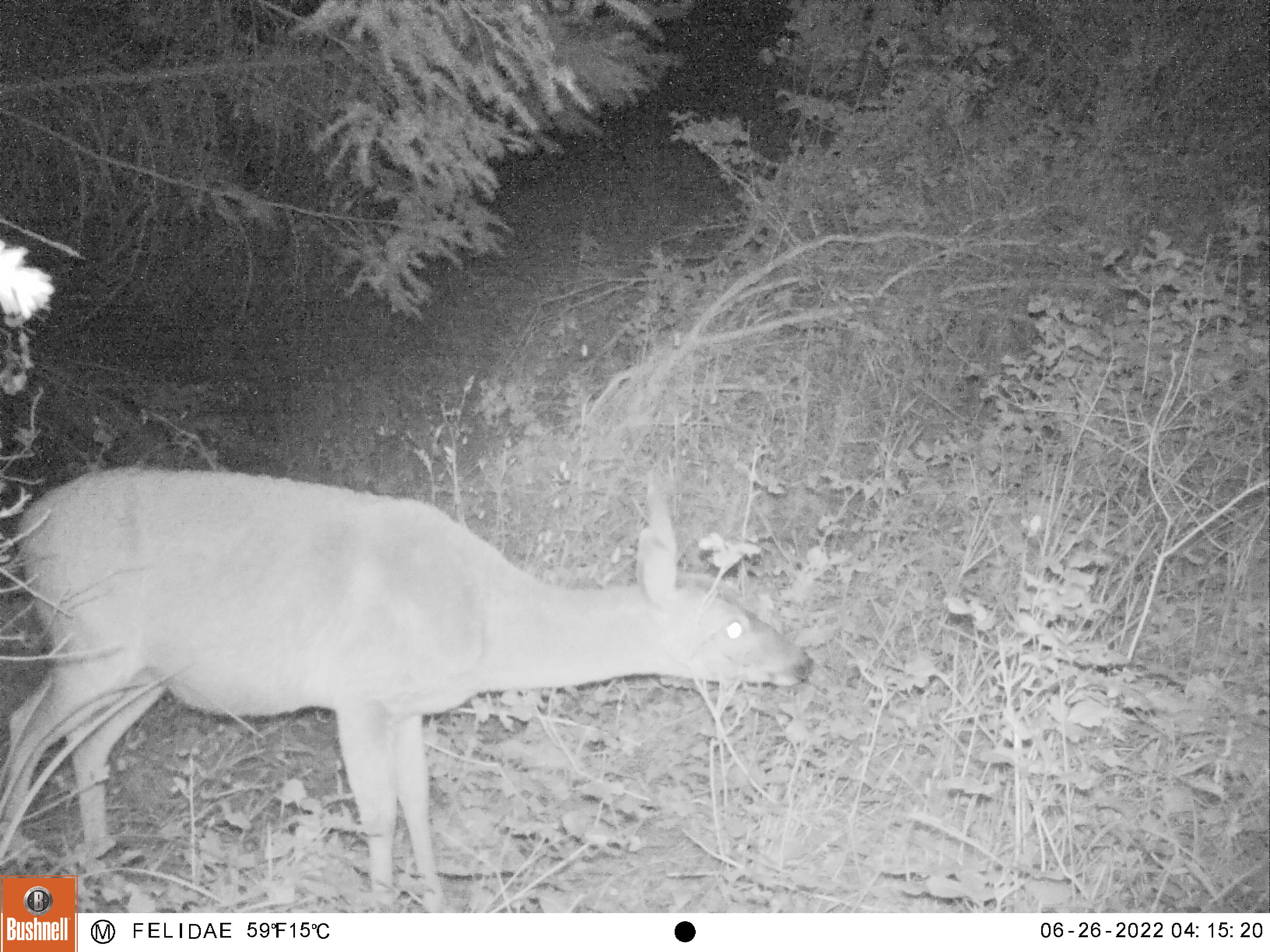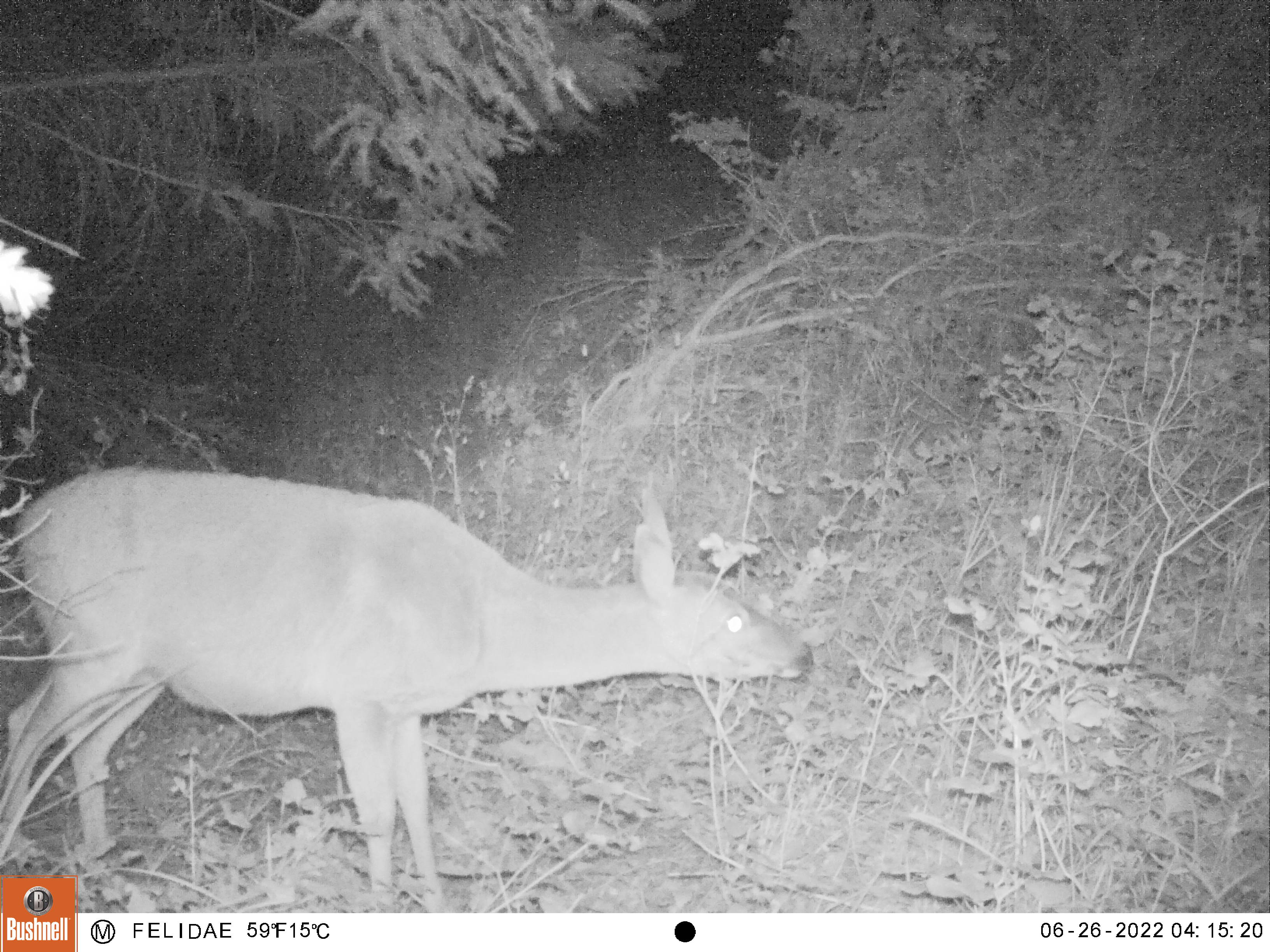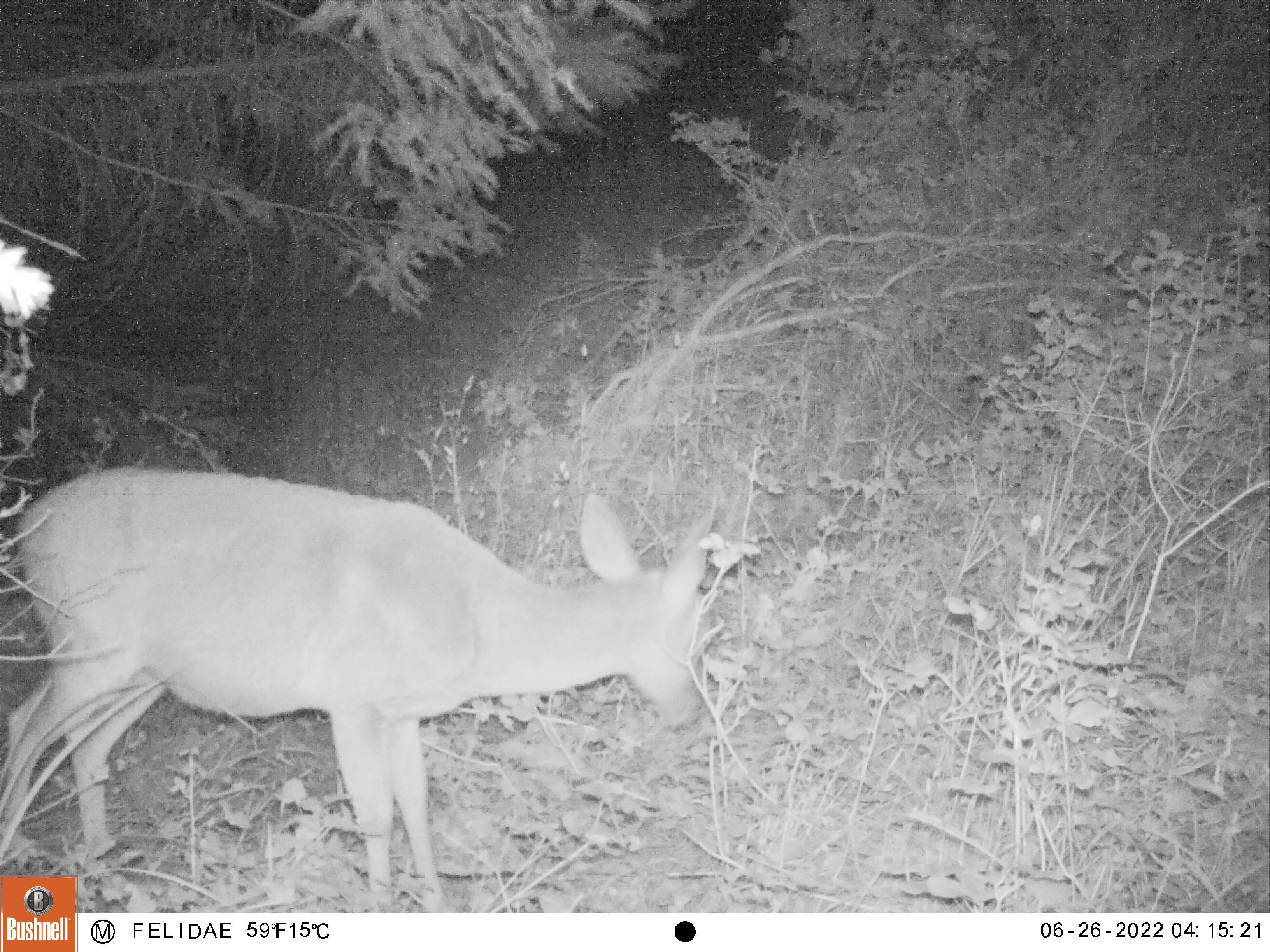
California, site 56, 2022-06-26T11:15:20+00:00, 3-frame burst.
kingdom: Animalia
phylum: Chordata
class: Mammalia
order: Artiodactyla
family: Cervidae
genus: Odocoileus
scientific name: Odocoileus hemionus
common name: mule deer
Mule deer (Odocoileus hemionus).